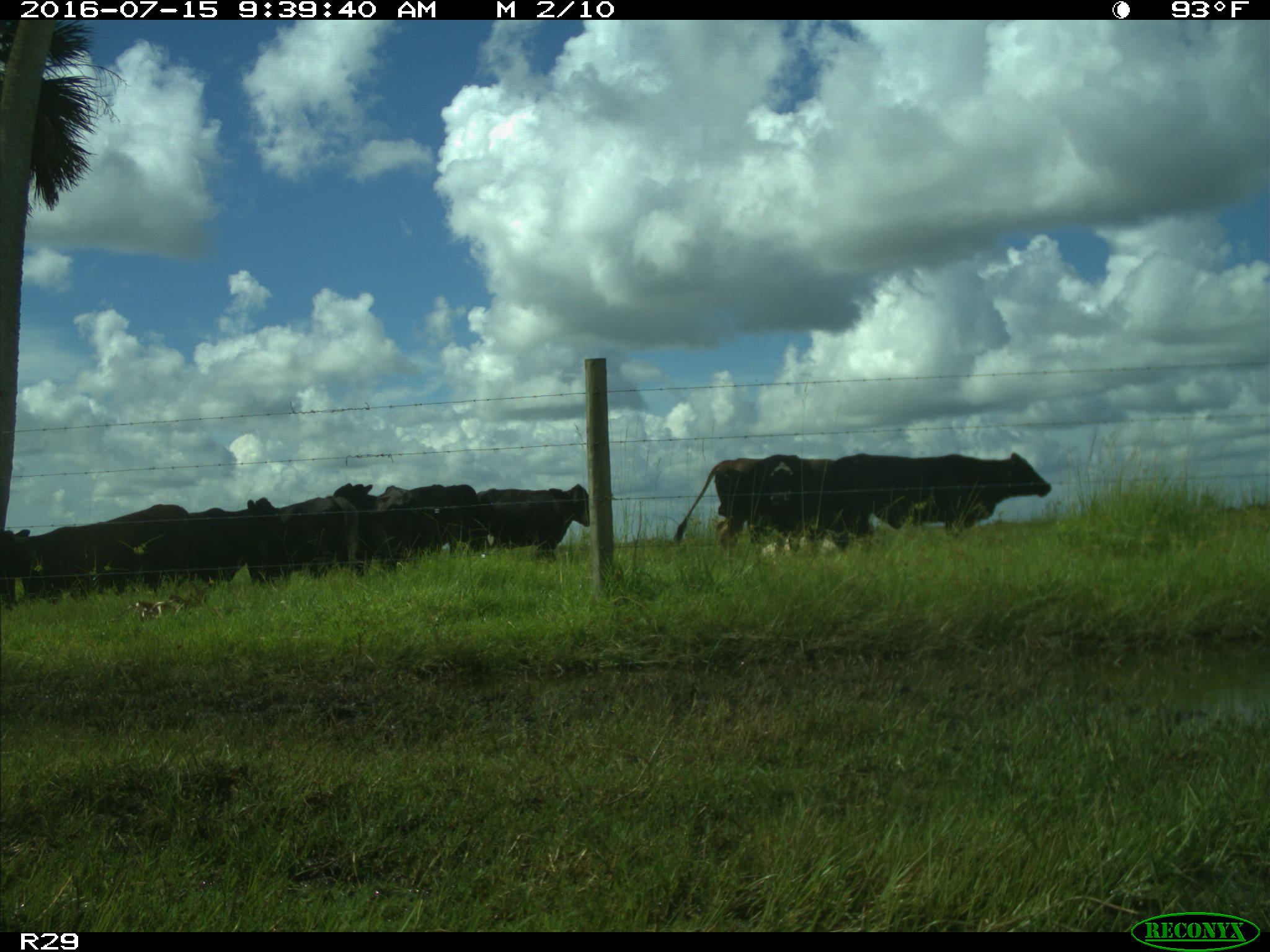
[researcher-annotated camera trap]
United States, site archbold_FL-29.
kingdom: Animalia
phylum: Chordata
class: Mammalia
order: Artiodactyla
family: Bovidae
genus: Bos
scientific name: Bos taurus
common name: domestic cow